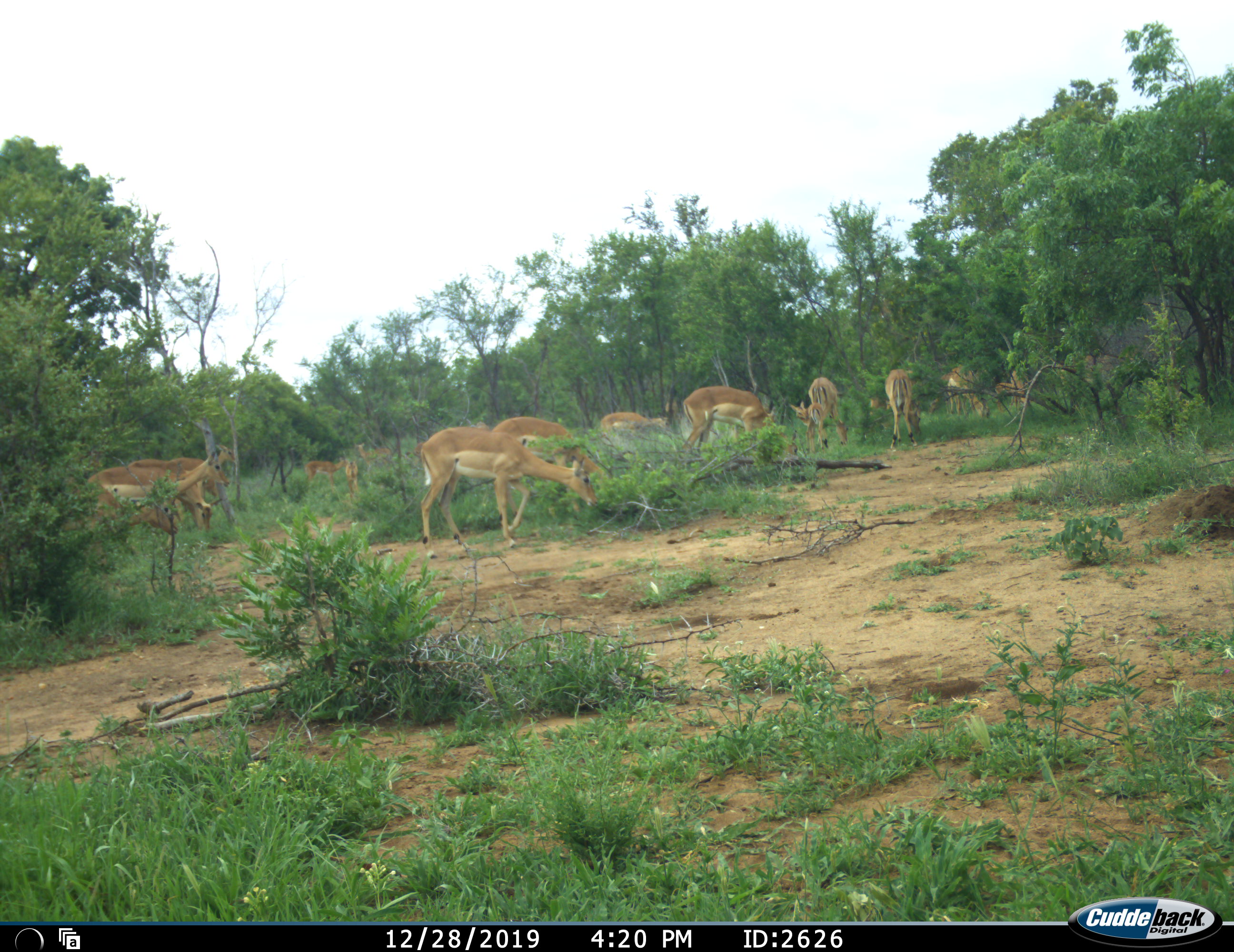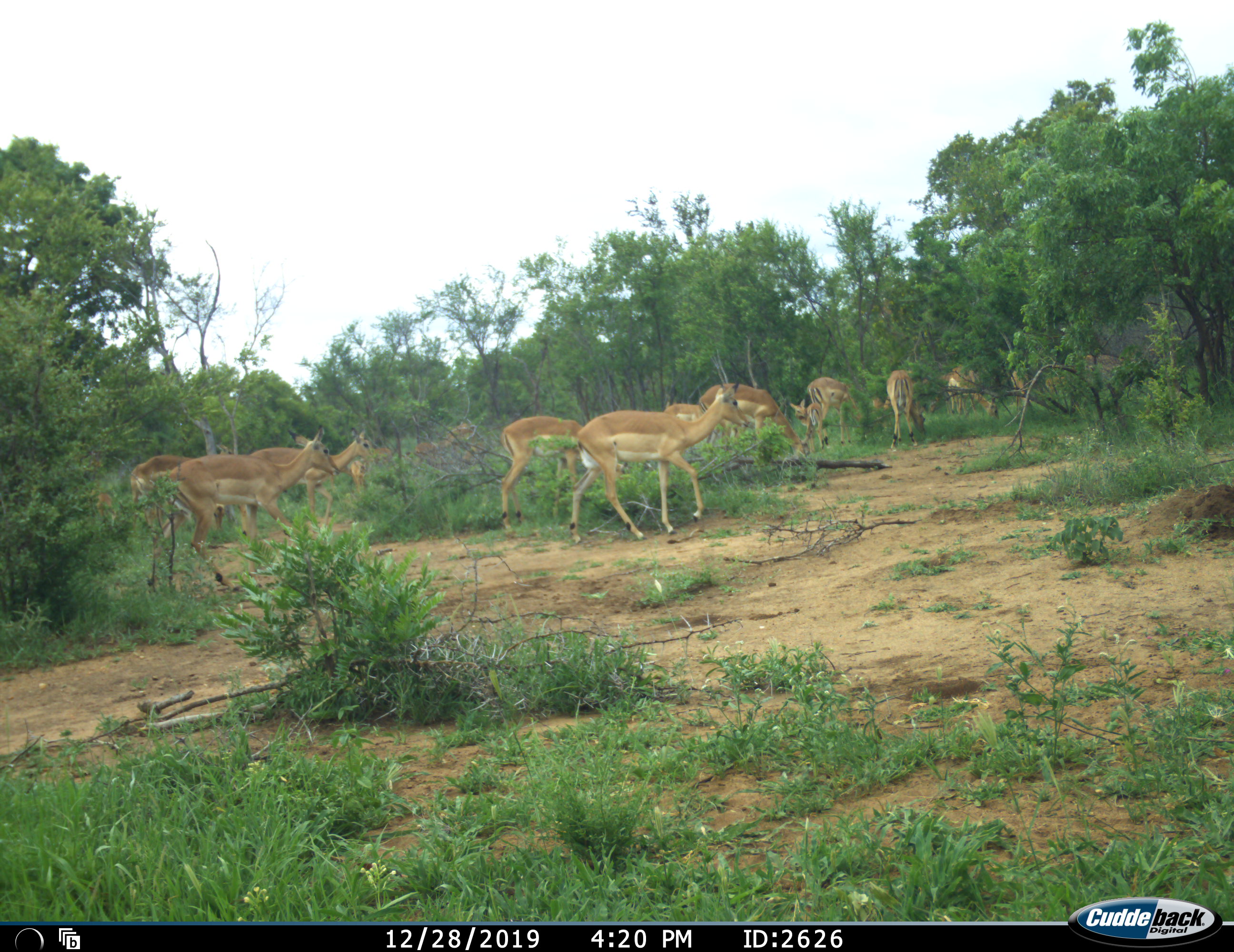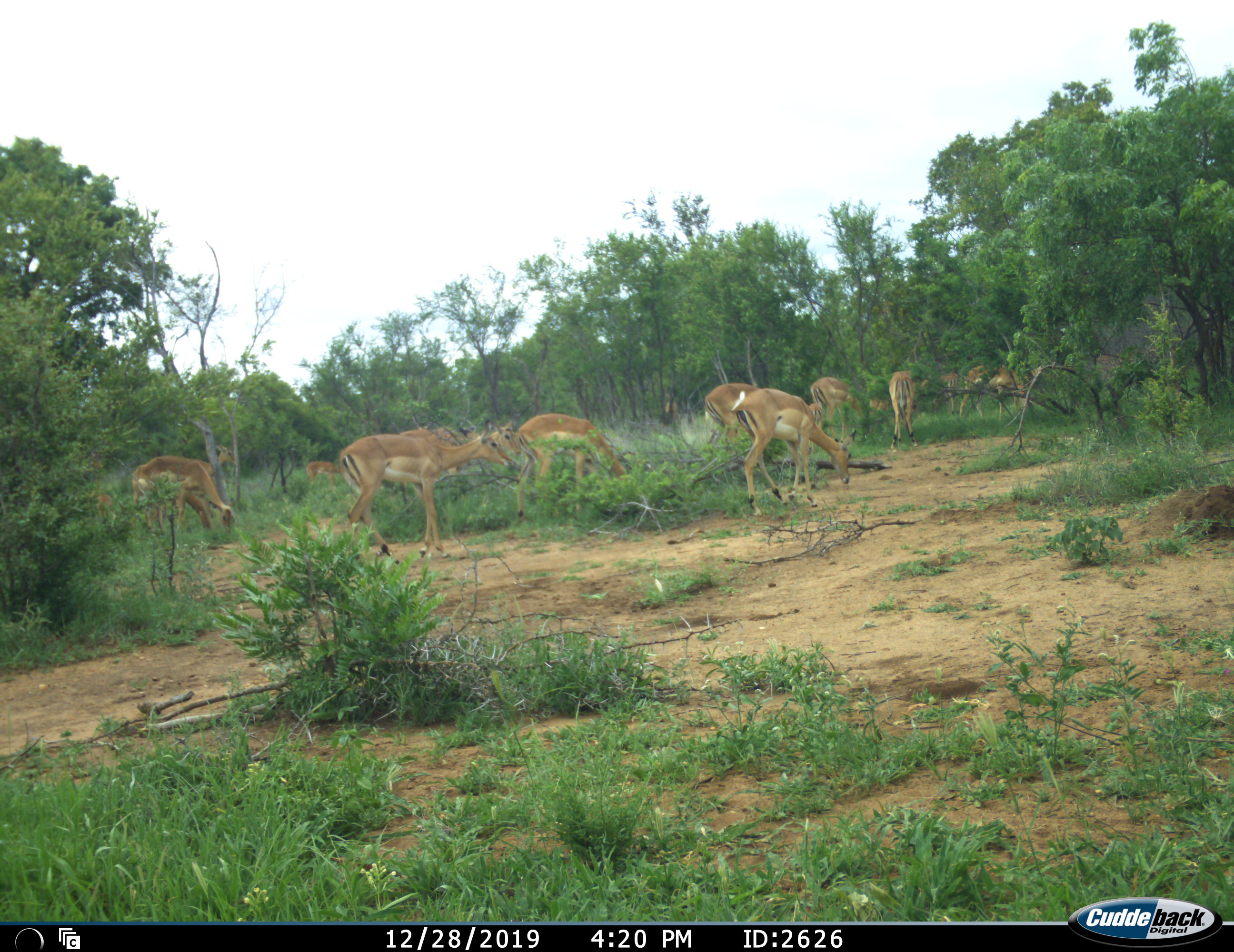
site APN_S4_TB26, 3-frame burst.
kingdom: Animalia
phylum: Chordata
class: Mammalia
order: Artiodactyla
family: Bovidae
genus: Aepyceros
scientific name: Aepyceros melampus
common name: impala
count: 11-50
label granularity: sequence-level